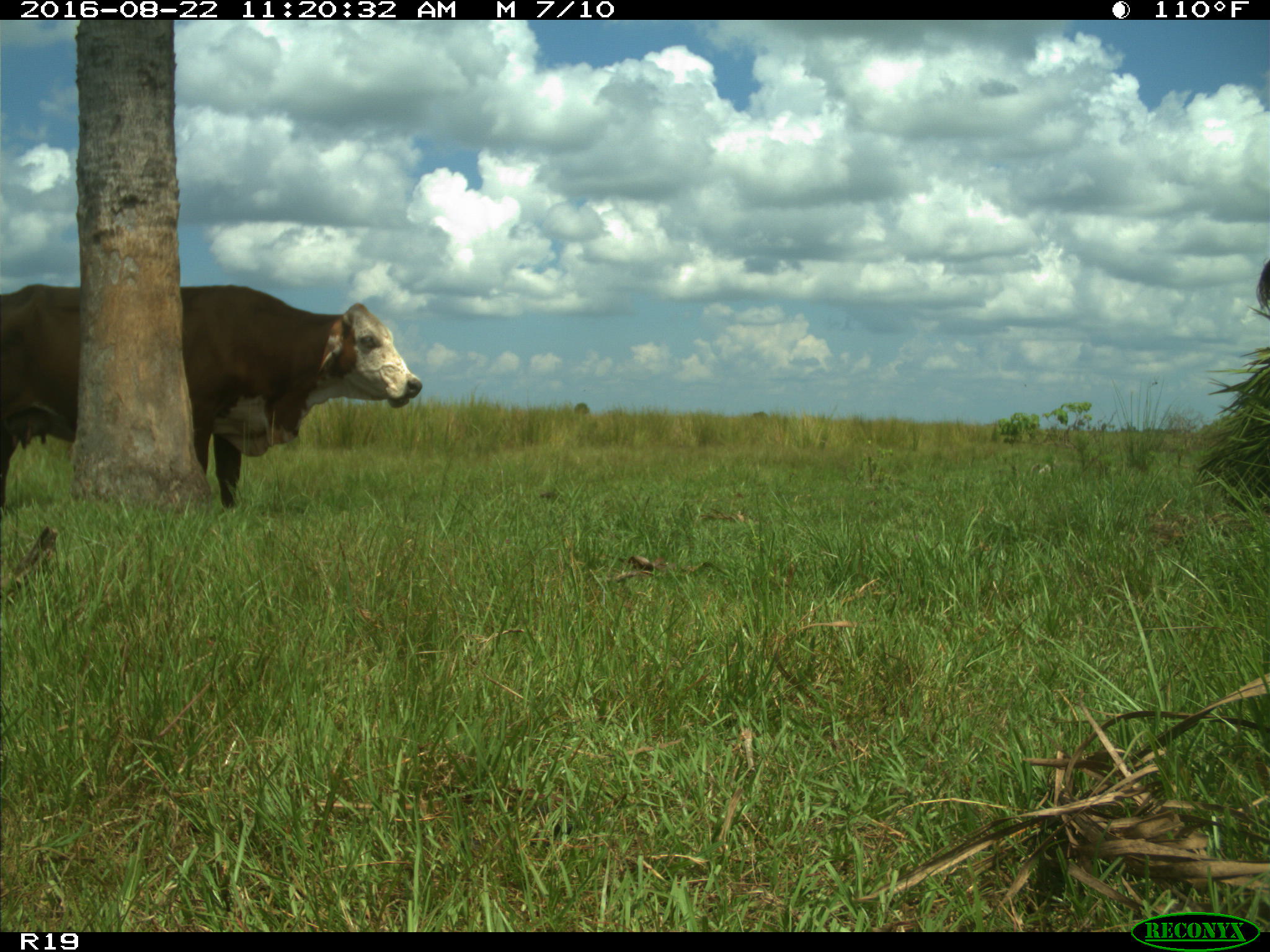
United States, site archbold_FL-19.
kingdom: Animalia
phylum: Chordata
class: Mammalia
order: Artiodactyla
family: Bovidae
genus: Bos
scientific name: Bos taurus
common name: domestic cow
Bos taurus (domestic cow).